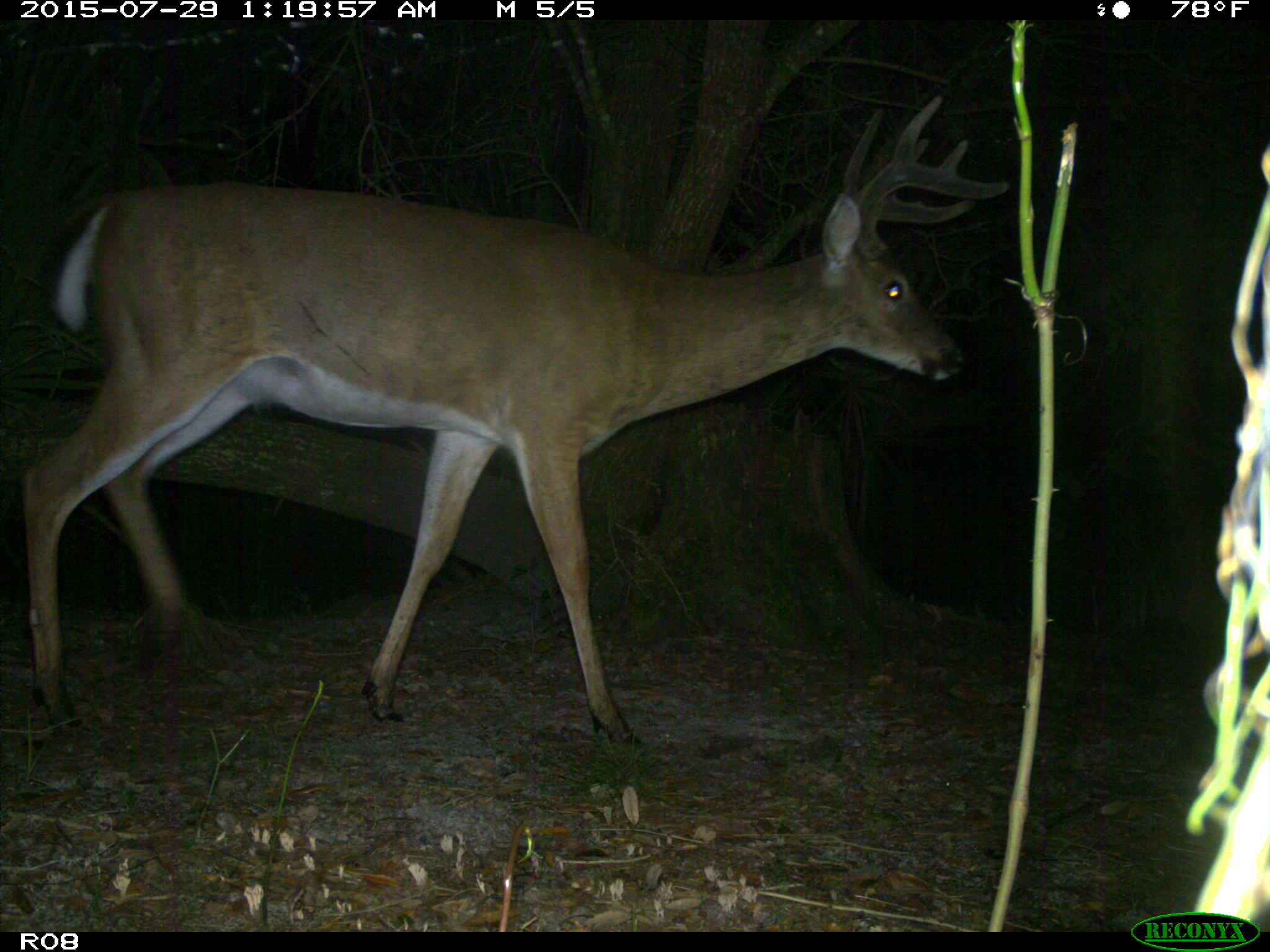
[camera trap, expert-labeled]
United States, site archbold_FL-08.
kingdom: Animalia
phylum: Chordata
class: Mammalia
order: Artiodactyla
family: Cervidae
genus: Odocoileus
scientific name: Odocoileus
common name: deer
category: unidentified deer